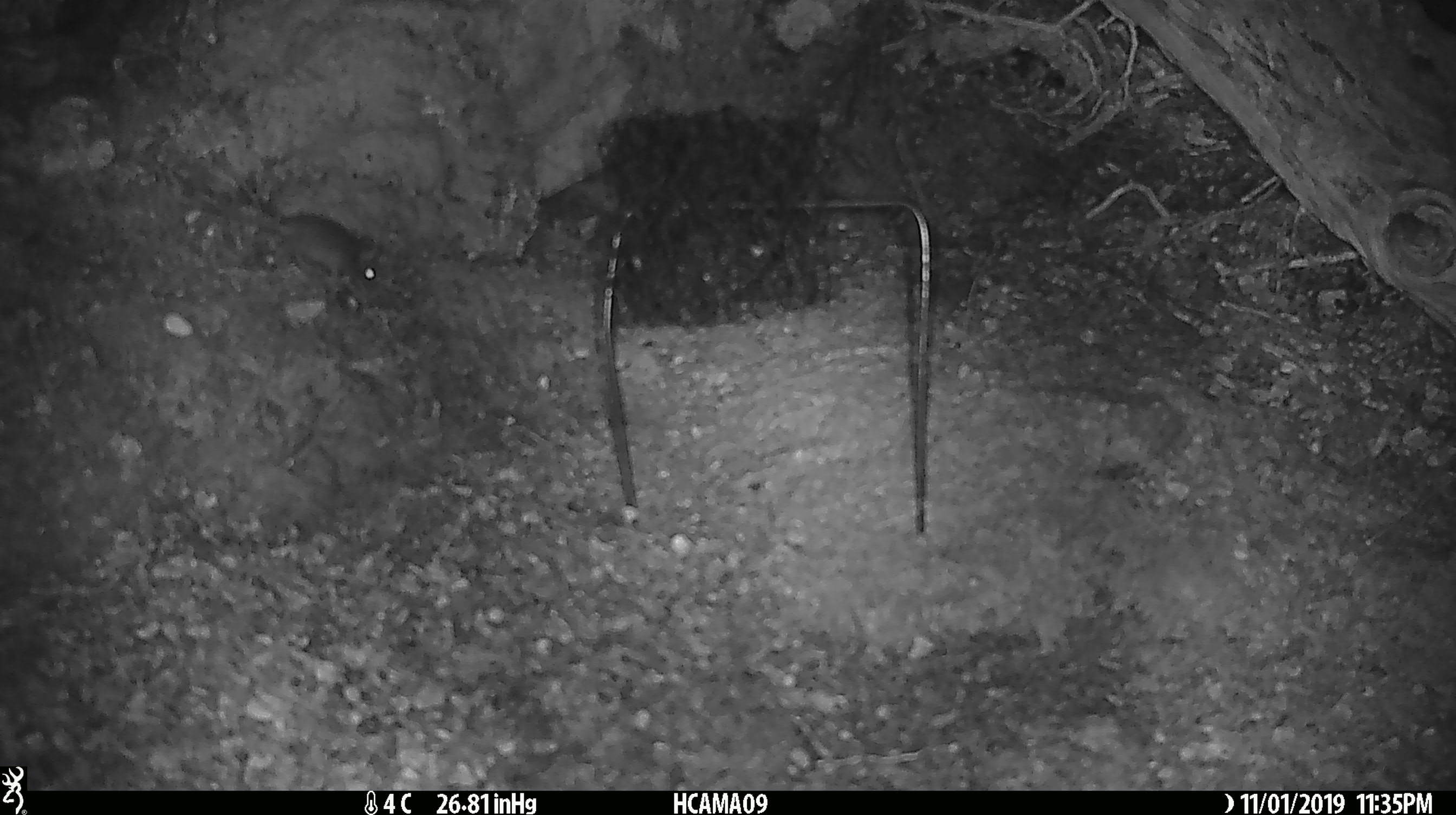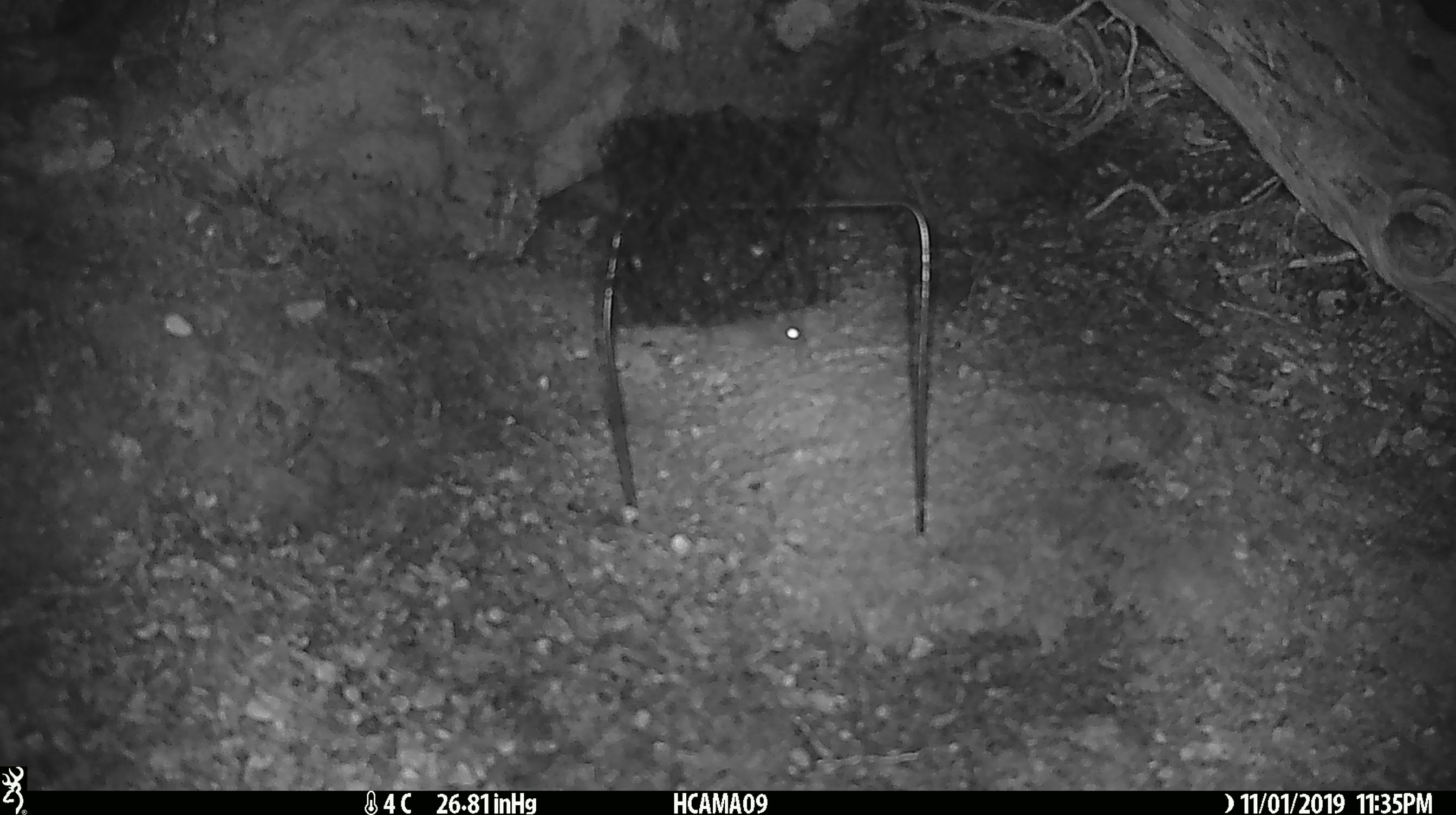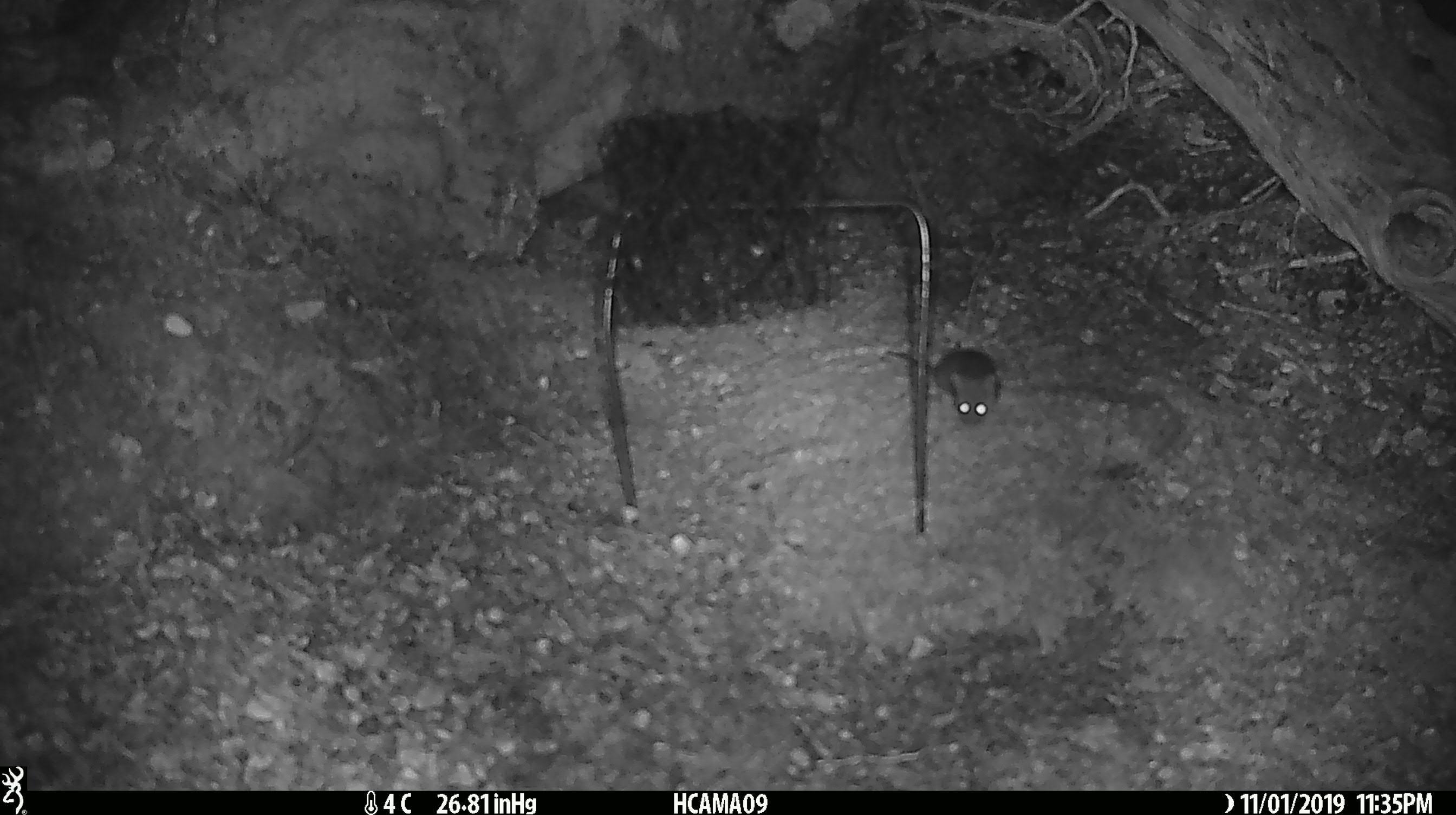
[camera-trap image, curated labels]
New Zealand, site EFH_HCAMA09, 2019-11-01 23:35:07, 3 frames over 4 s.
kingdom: Animalia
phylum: Chordata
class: Mammalia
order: Rodentia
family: Muridae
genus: Mus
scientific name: Mus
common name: mouse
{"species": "mouse (Mus)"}